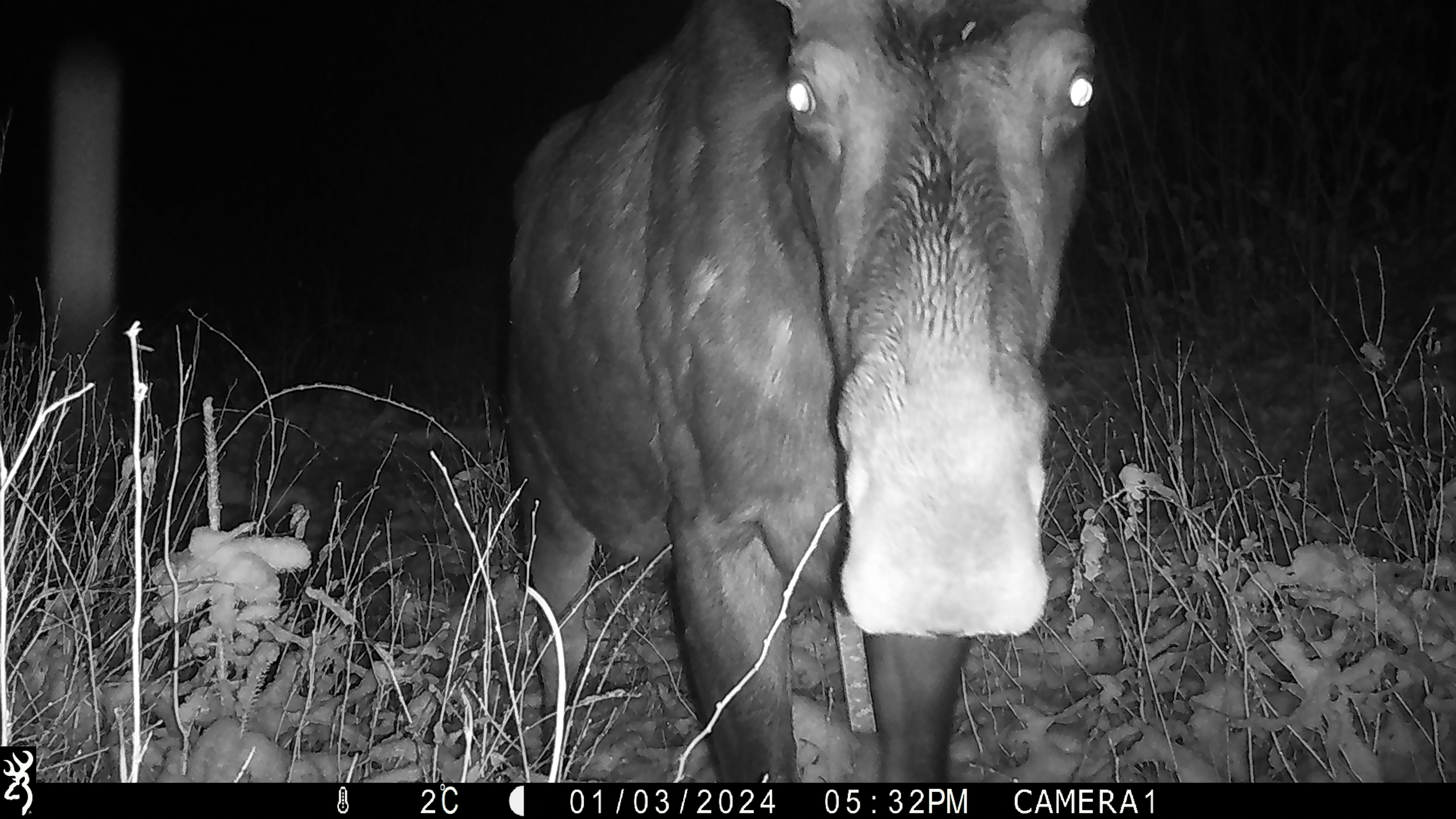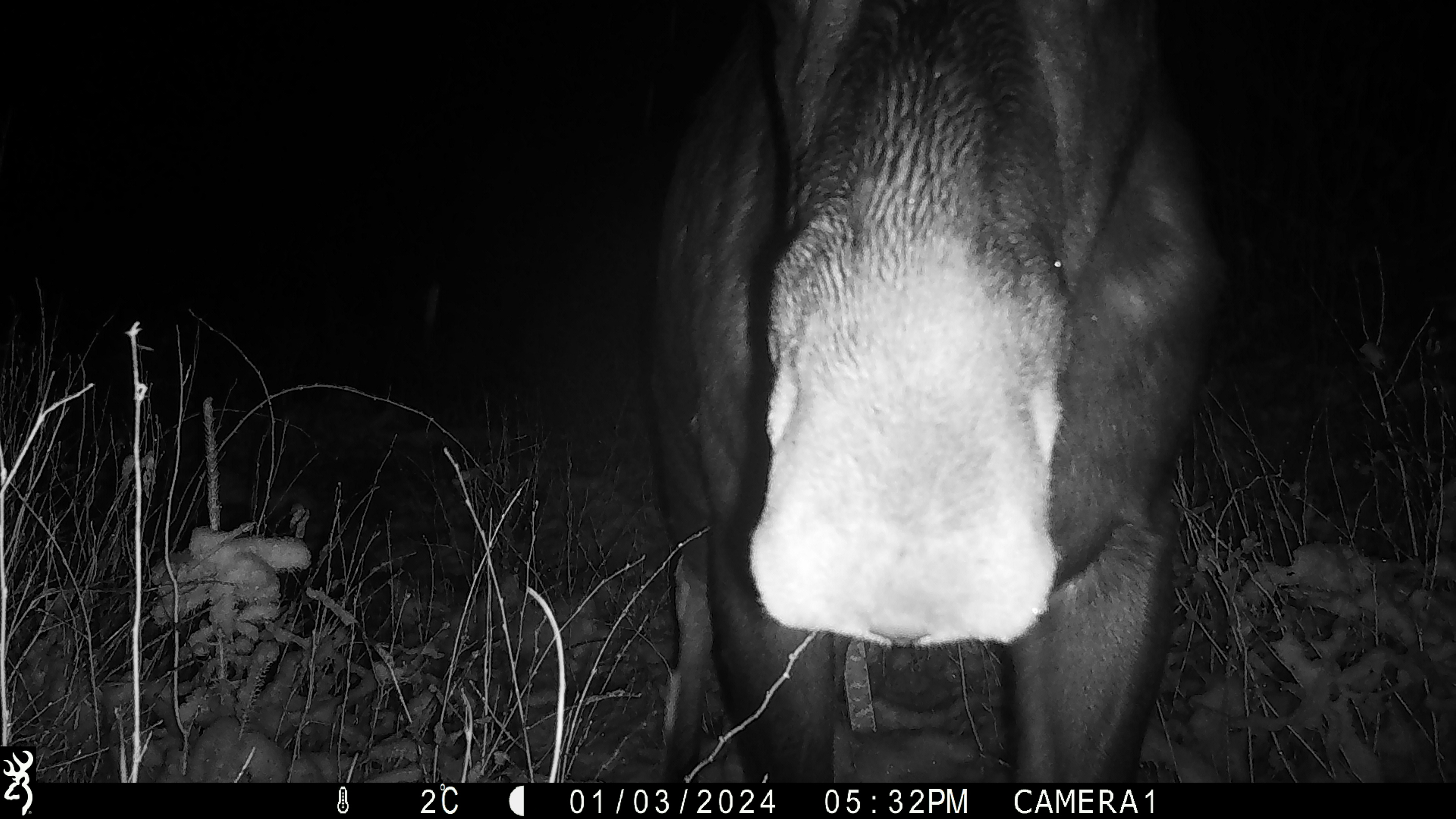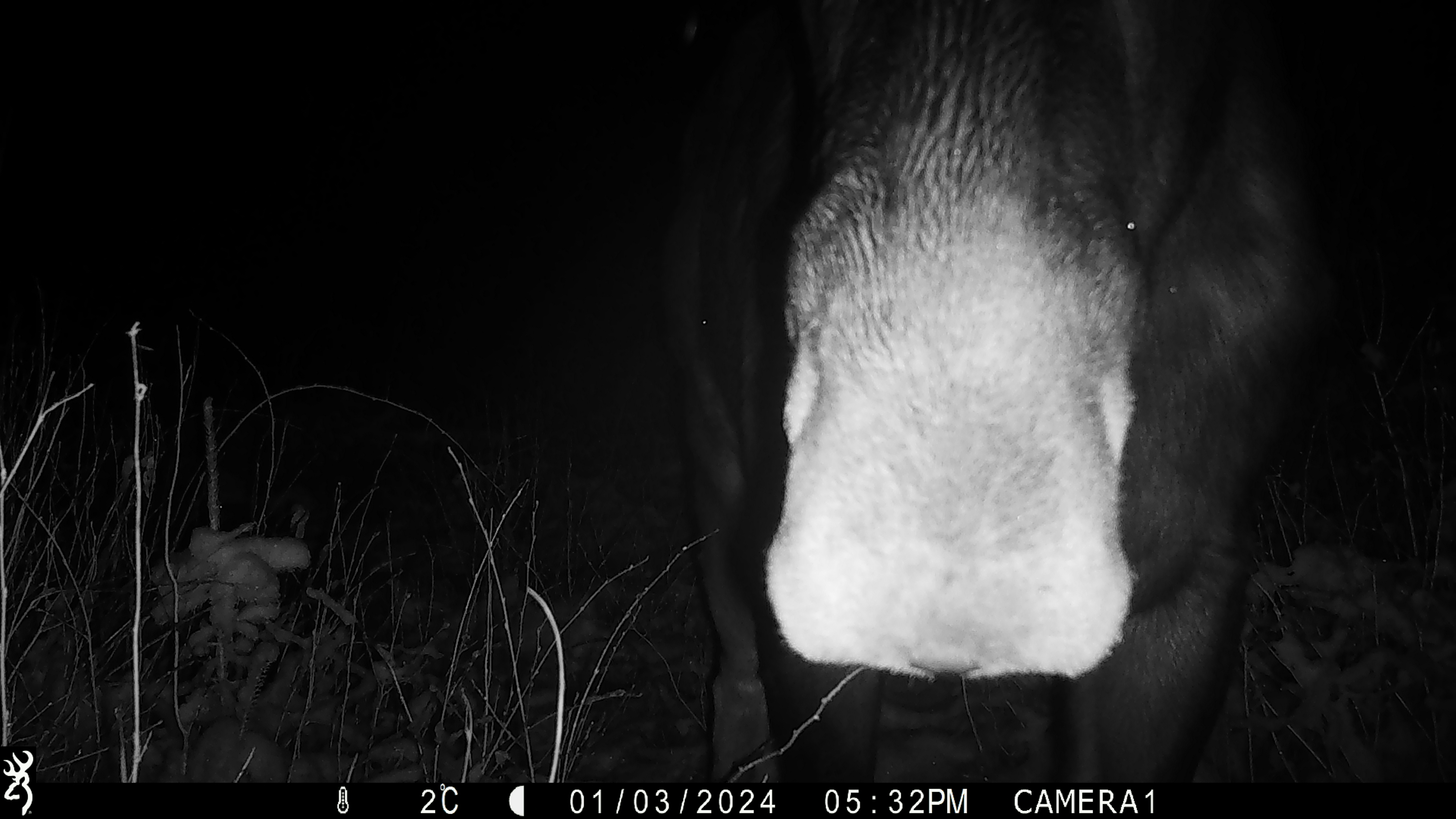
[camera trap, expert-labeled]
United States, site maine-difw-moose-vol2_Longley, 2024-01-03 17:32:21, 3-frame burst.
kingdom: Animalia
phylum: Chordata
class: Mammalia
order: Artiodactyla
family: Cervidae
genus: Alces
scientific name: Alces alces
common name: moose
Moose (Alces alces).